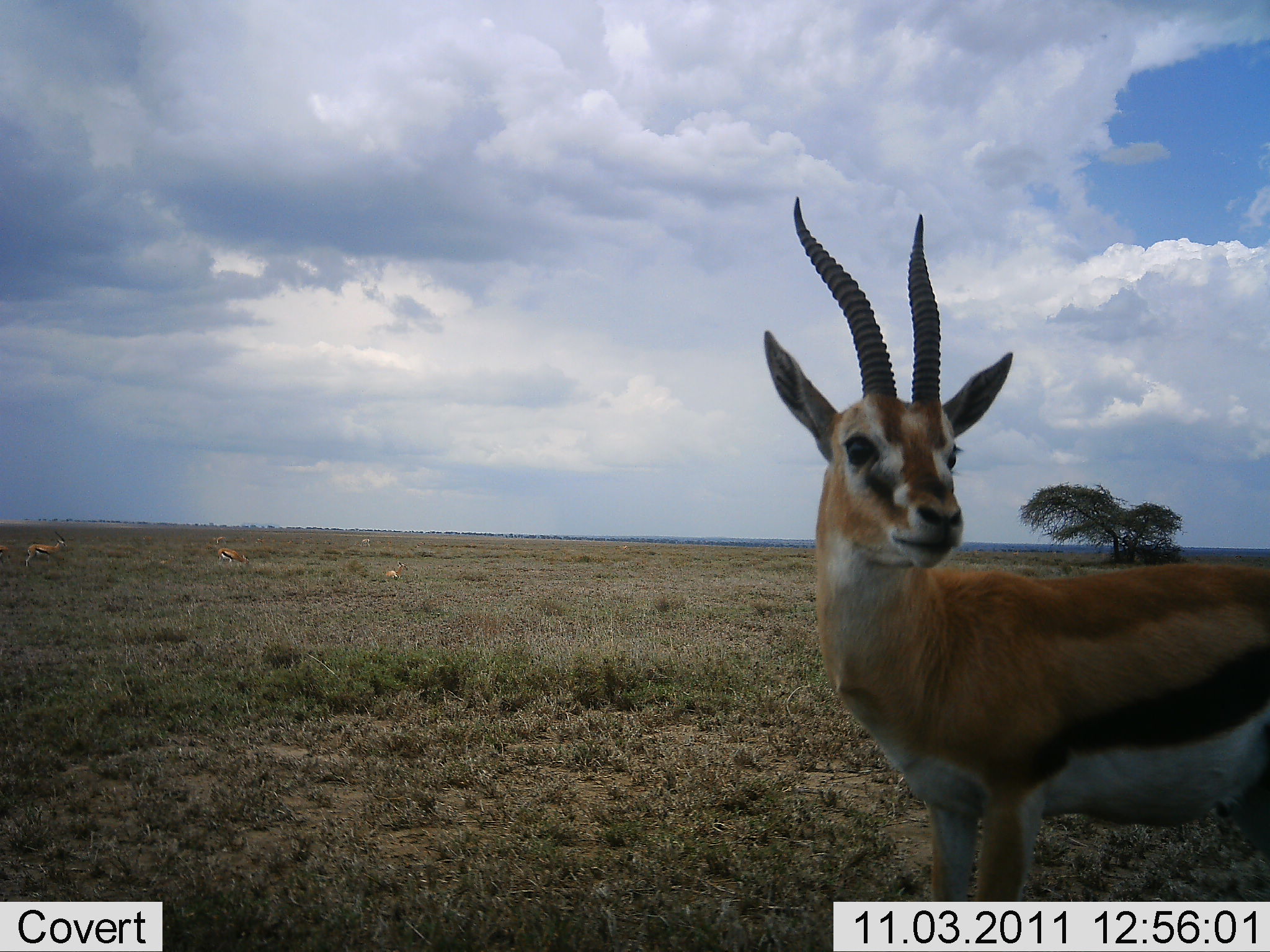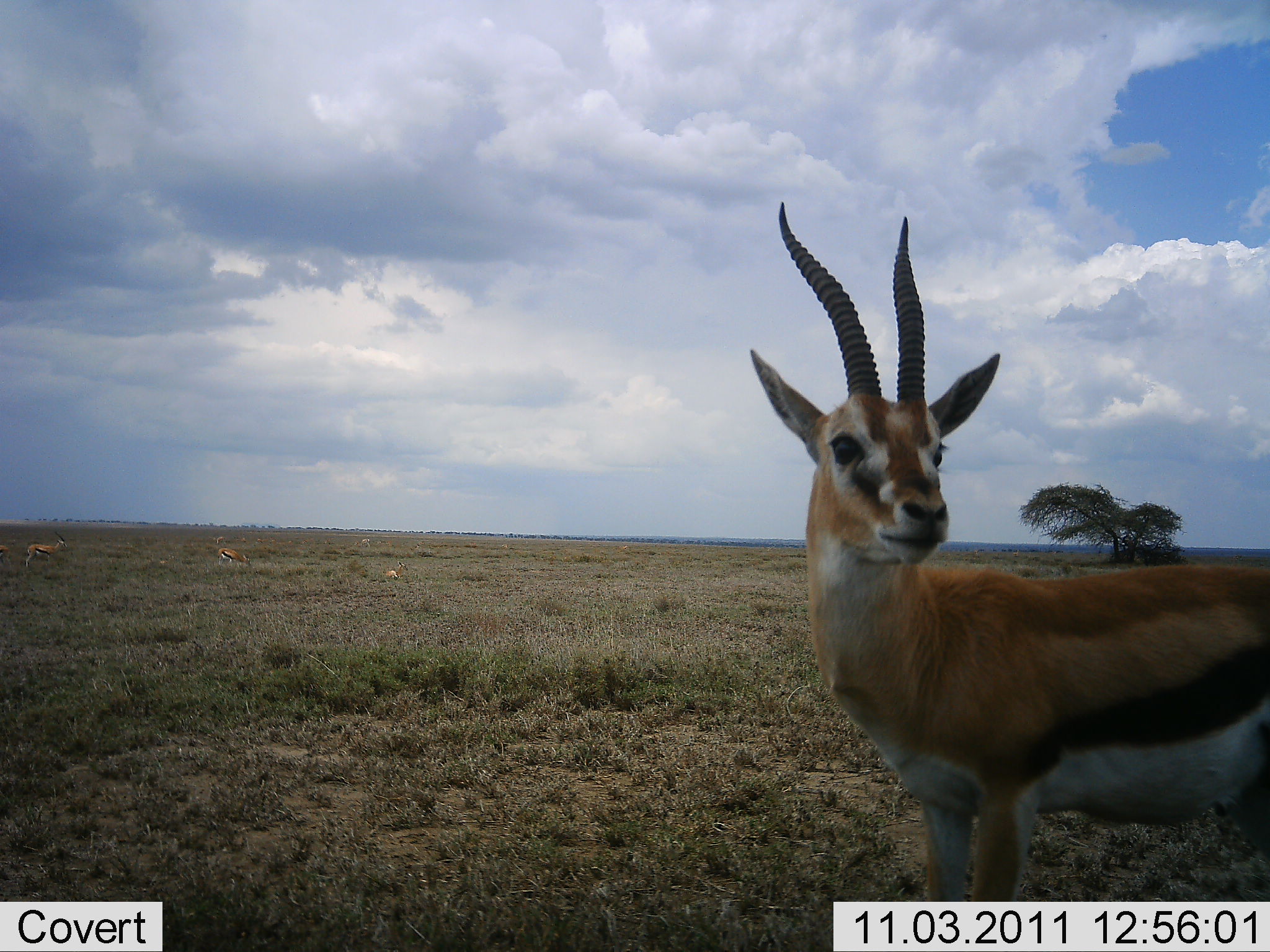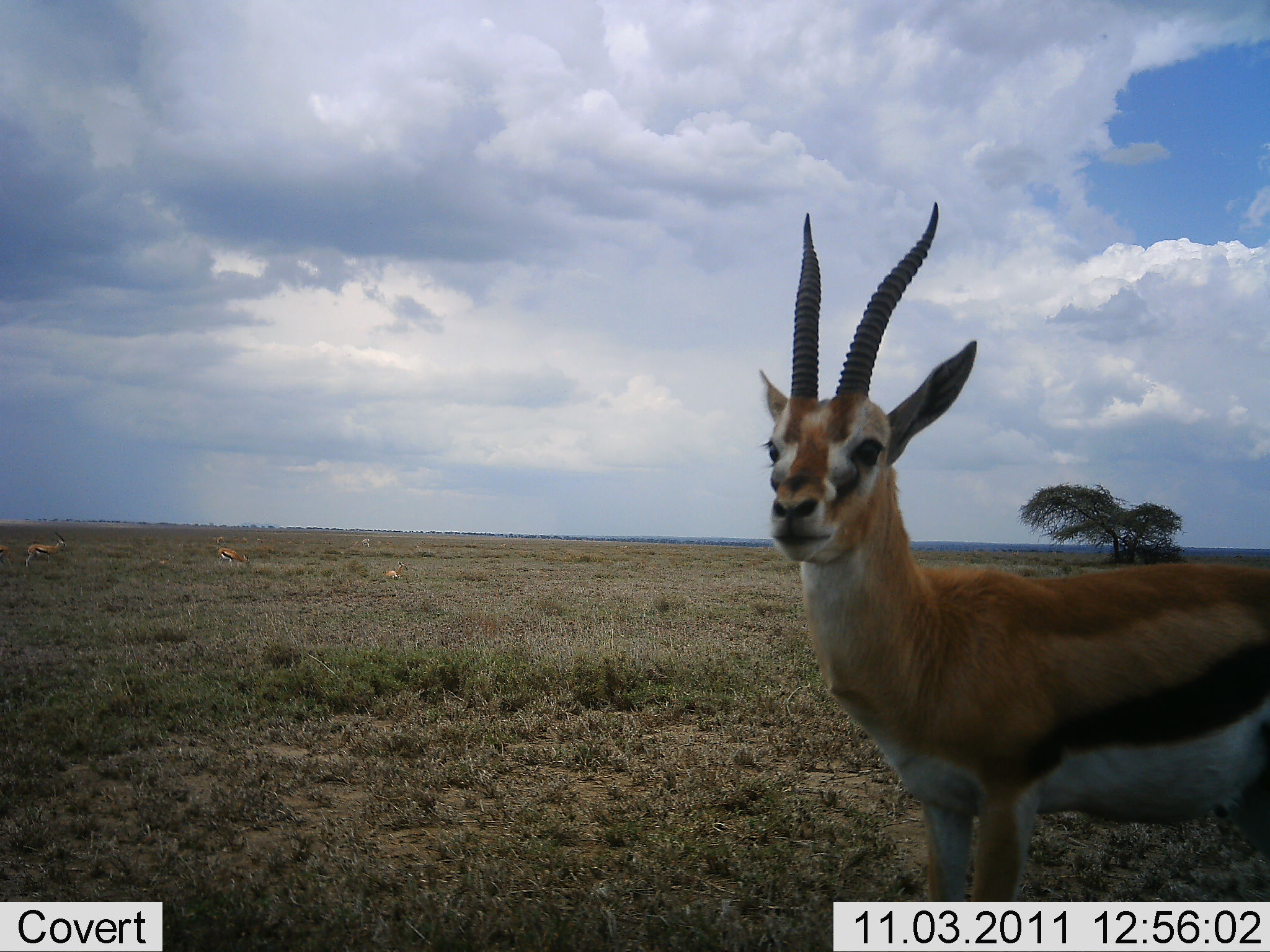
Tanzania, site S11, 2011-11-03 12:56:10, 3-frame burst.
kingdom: Animalia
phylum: Chordata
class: Mammalia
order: Artiodactyla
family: Bovidae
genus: Eudorcas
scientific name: Eudorcas thomsonii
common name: thomson's gazelle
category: gazellethomsons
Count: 3.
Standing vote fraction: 100%.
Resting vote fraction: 27%.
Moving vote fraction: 0%.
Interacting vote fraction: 9%.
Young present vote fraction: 0%.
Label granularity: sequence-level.